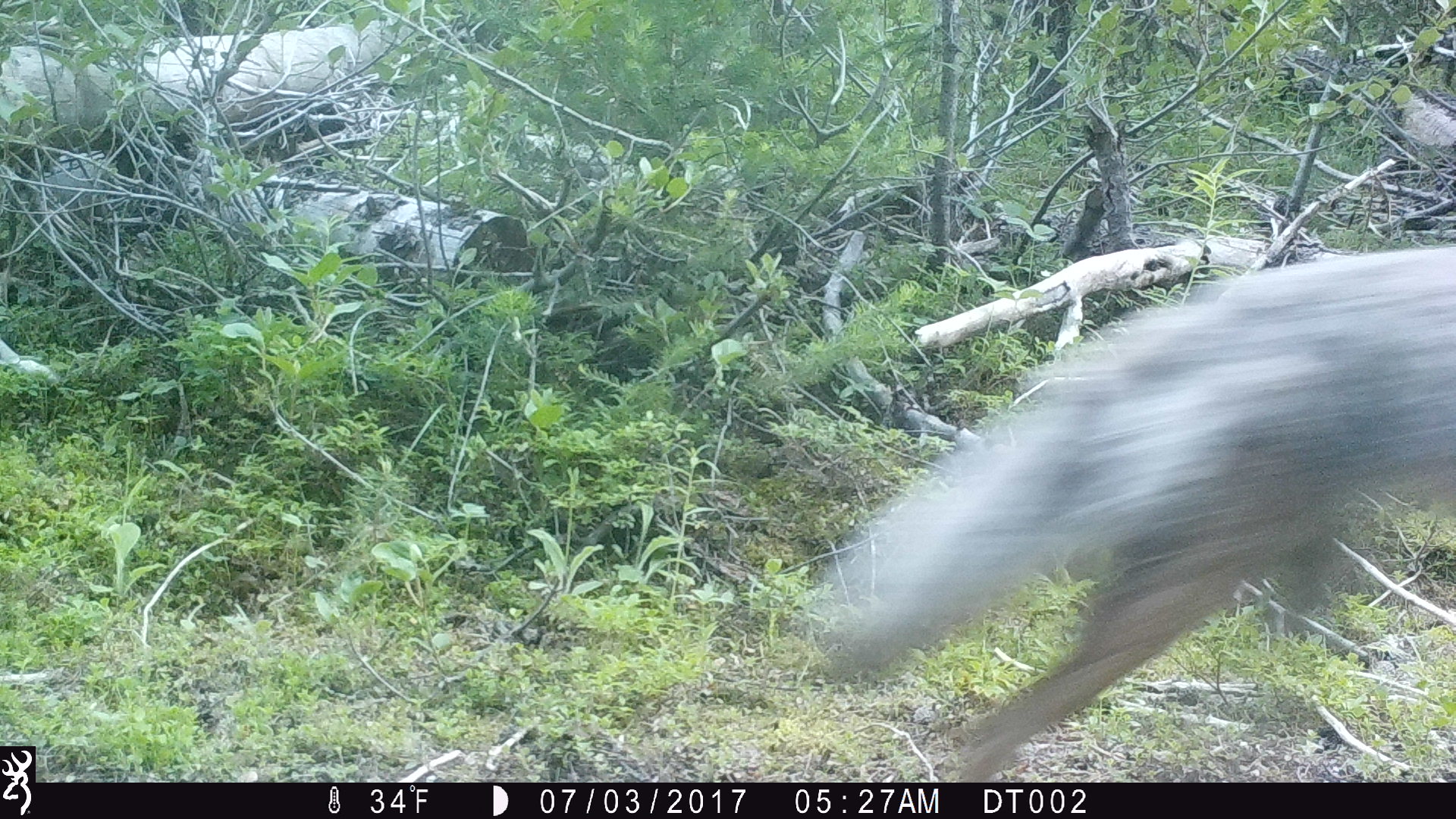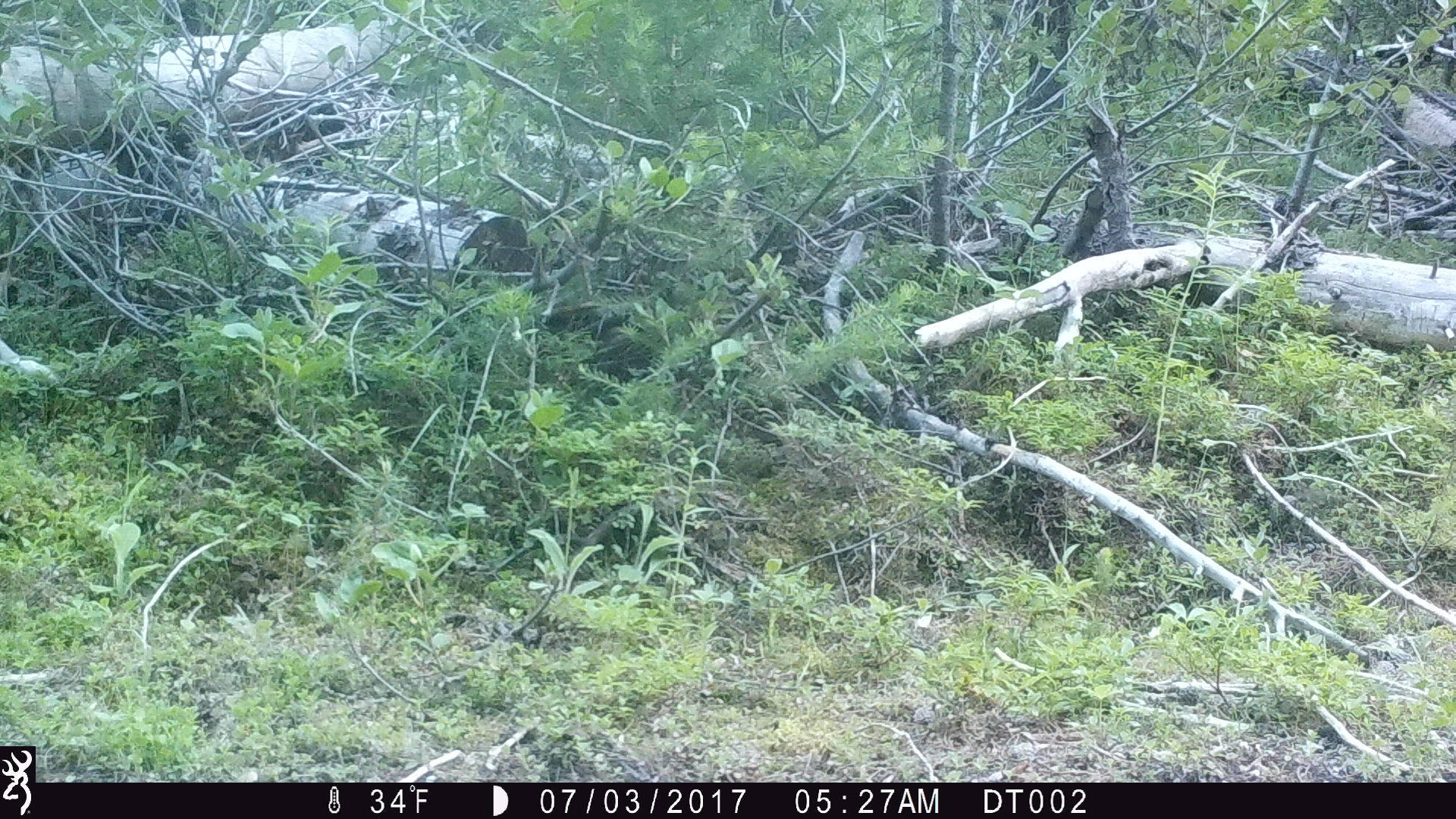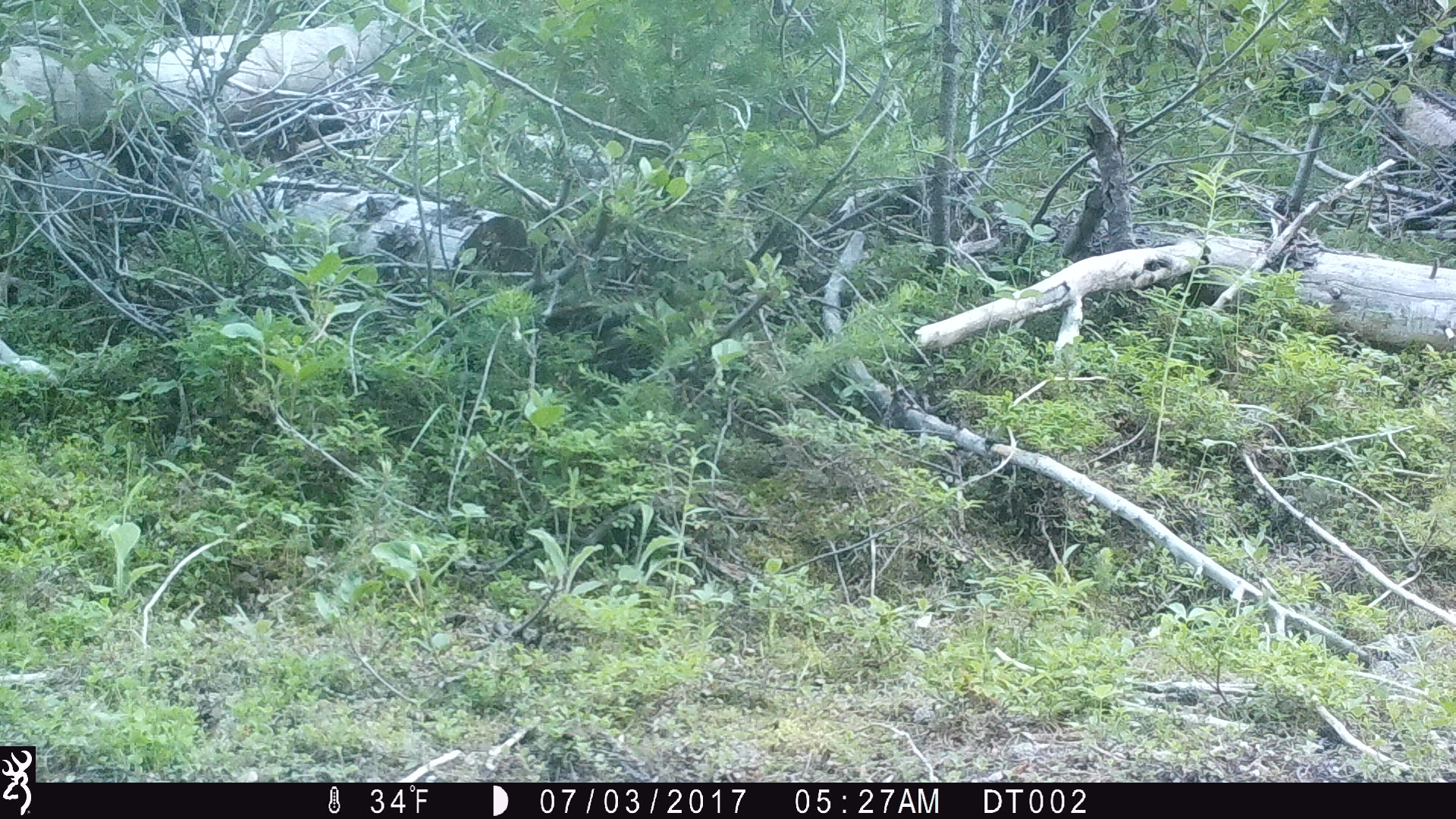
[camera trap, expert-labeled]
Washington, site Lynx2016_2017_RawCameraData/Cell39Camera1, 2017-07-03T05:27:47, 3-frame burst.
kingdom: Animalia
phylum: Chordata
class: Mammalia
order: Carnivora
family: Canidae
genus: Canis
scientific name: Canis latrans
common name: coyote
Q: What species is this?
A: Canis latrans (coyote).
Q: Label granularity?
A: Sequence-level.